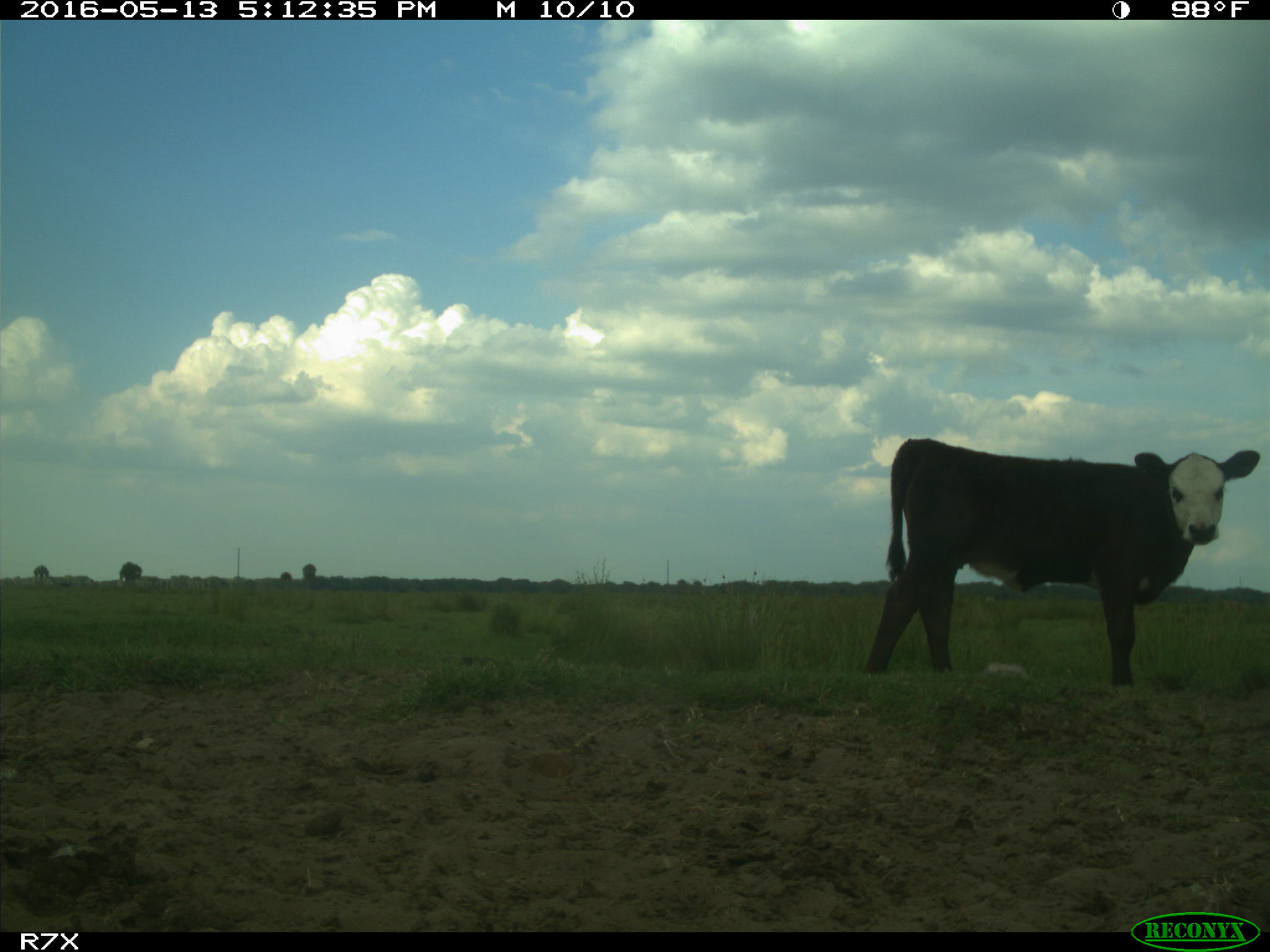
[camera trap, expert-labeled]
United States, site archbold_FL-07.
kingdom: Animalia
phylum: Chordata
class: Mammalia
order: Artiodactyla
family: Bovidae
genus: Bos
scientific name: Bos taurus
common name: domestic cow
Bos taurus (domestic cow).